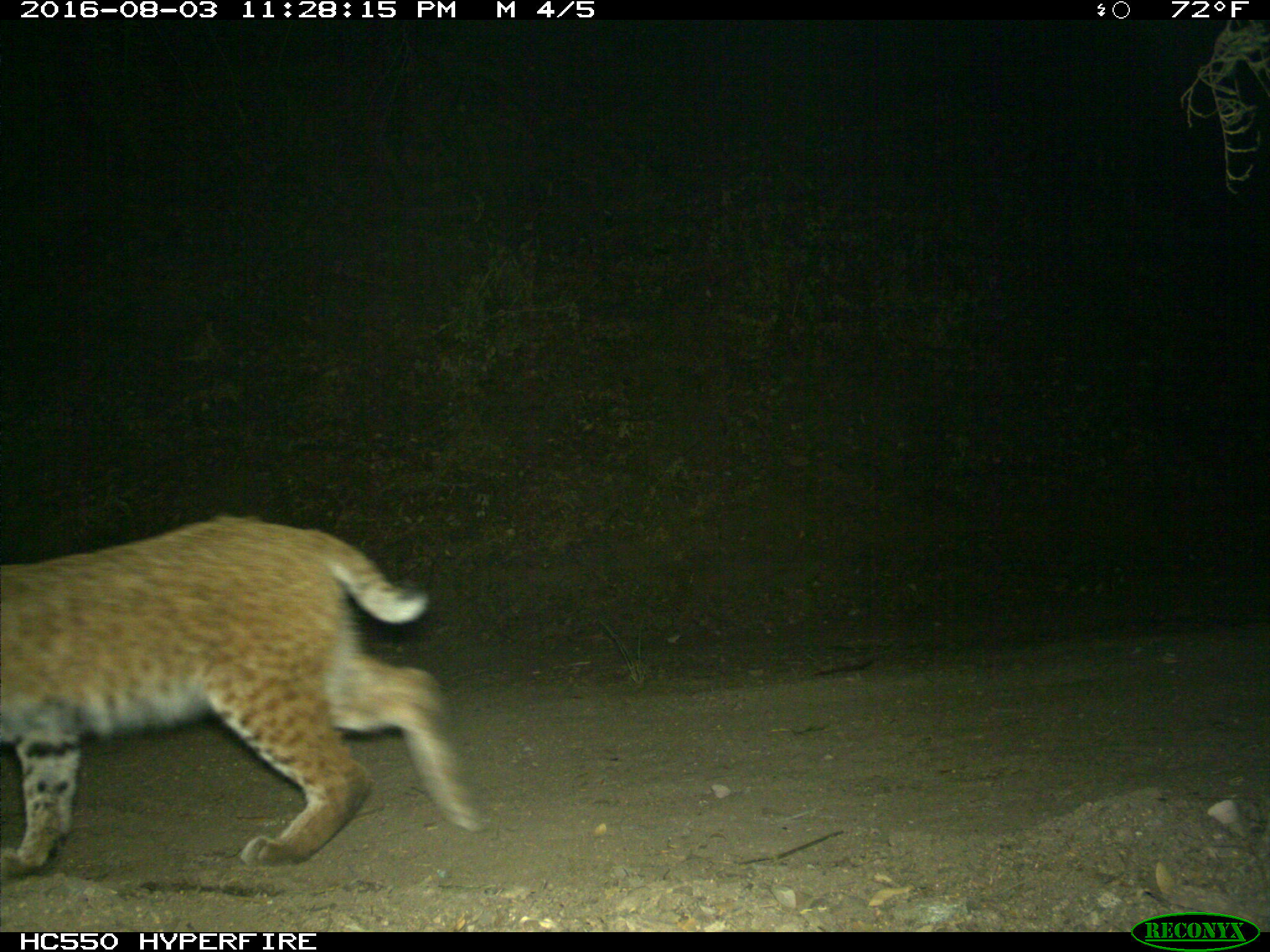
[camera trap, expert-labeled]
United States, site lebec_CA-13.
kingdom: Animalia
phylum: Chordata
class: Mammalia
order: Carnivora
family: Felidae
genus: Lynx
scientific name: Lynx rufus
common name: bobcat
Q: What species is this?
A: Lynx rufus (bobcat).